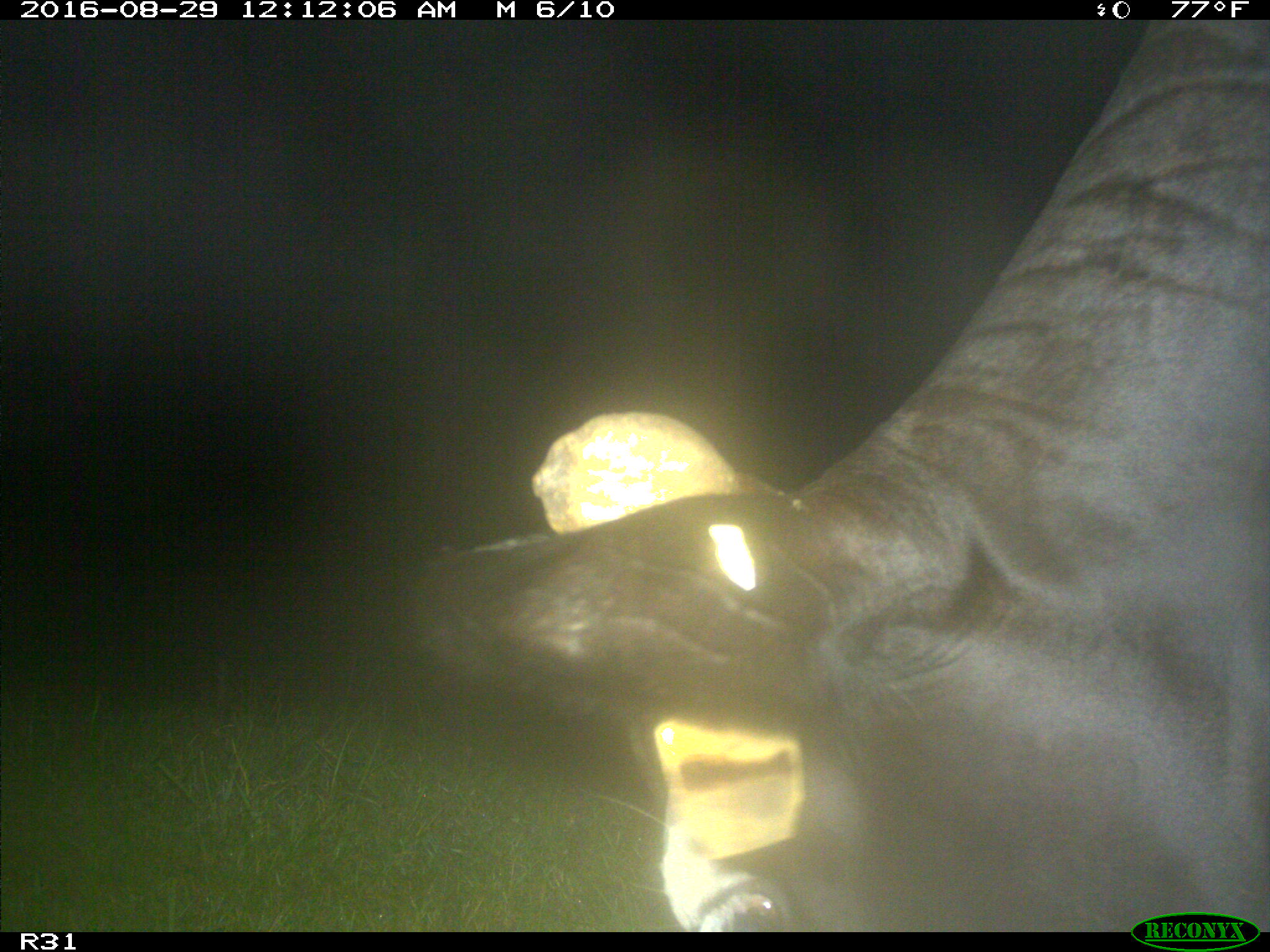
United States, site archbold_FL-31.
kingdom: Animalia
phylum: Chordata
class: Mammalia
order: Artiodactyla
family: Bovidae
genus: Bos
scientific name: Bos taurus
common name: domestic cow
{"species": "Bos taurus (domestic cow)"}